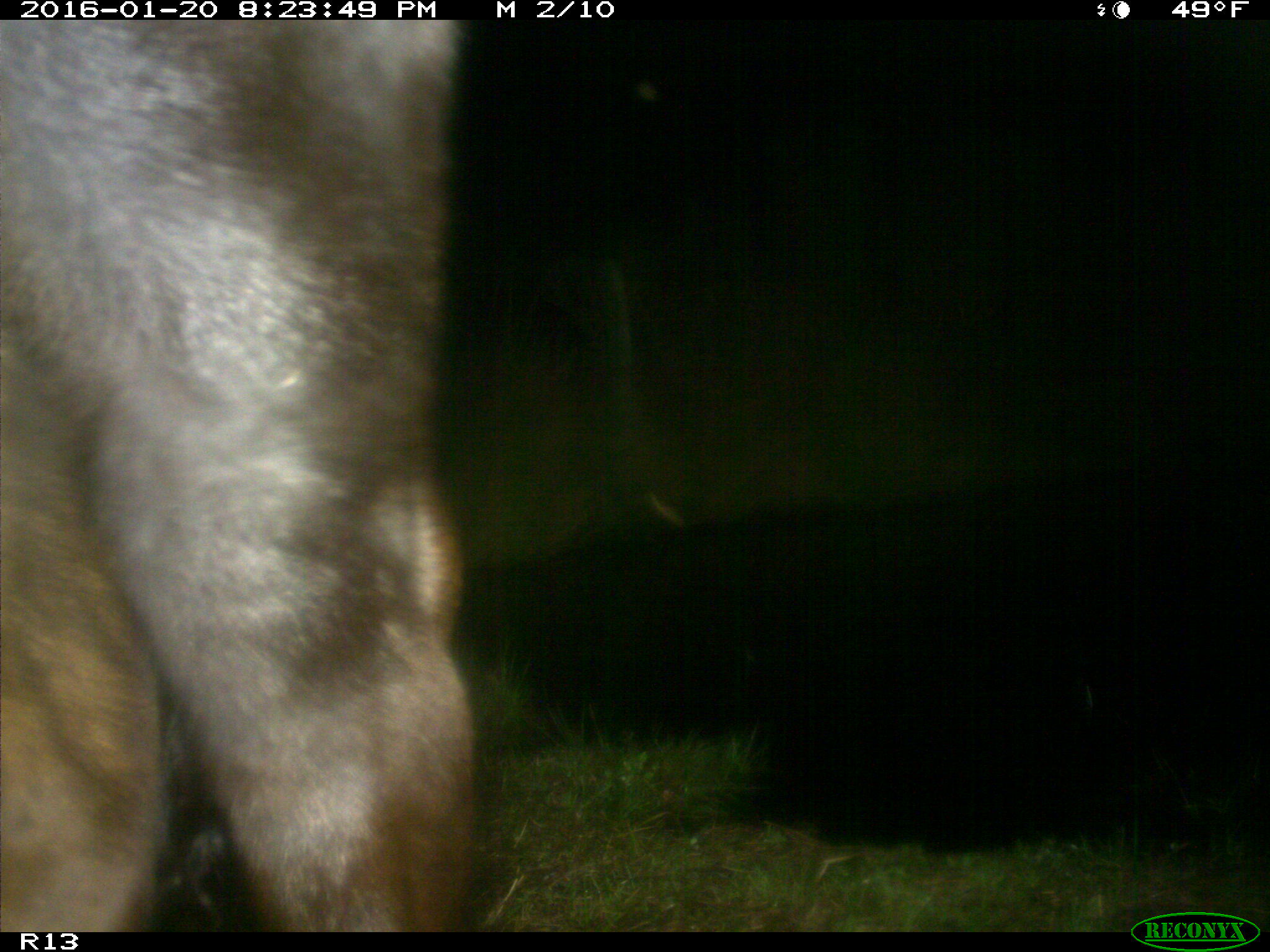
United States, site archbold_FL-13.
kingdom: Animalia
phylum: Chordata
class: Mammalia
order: Artiodactyla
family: Bovidae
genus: Bos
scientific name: Bos taurus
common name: domestic cow